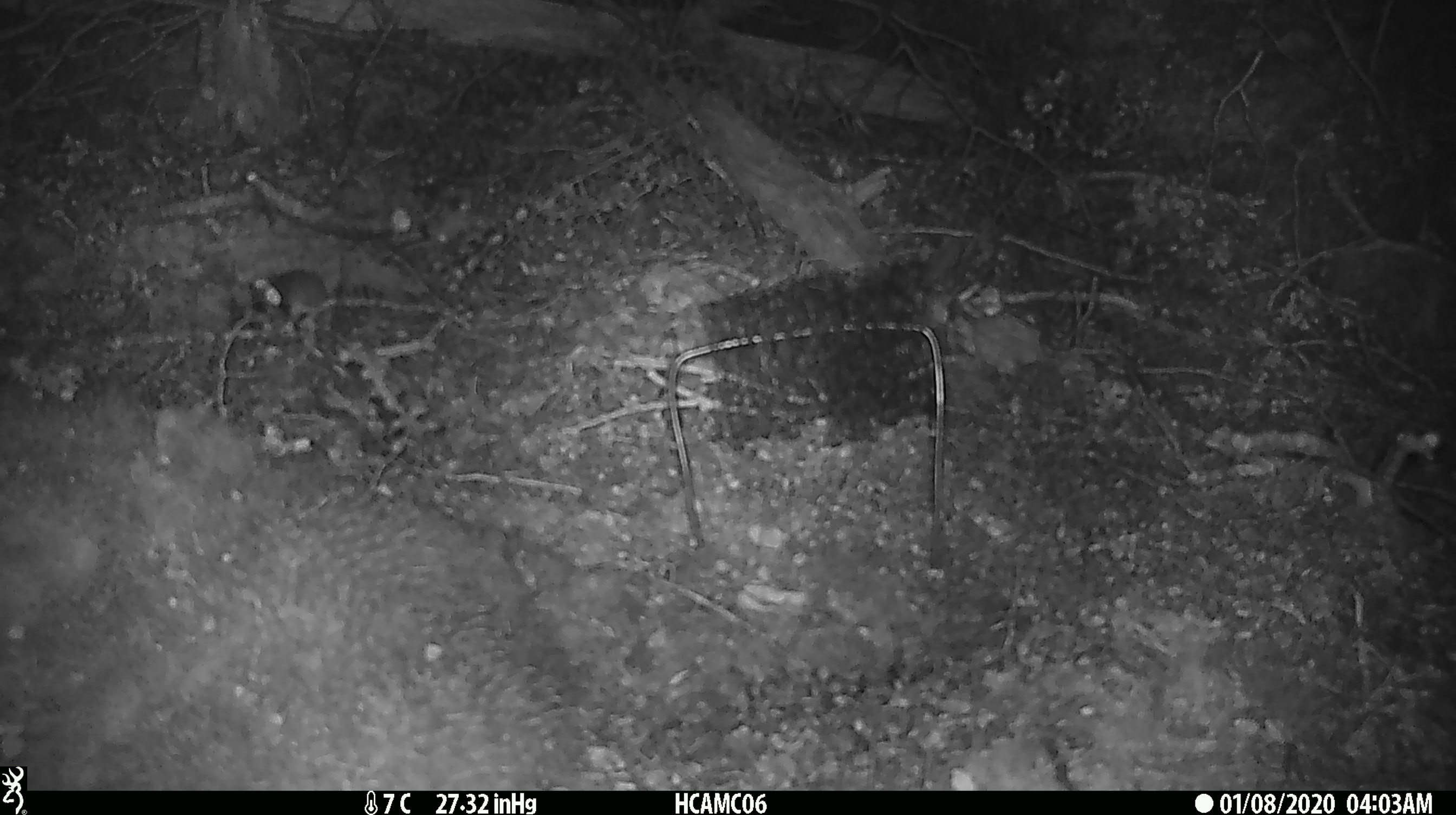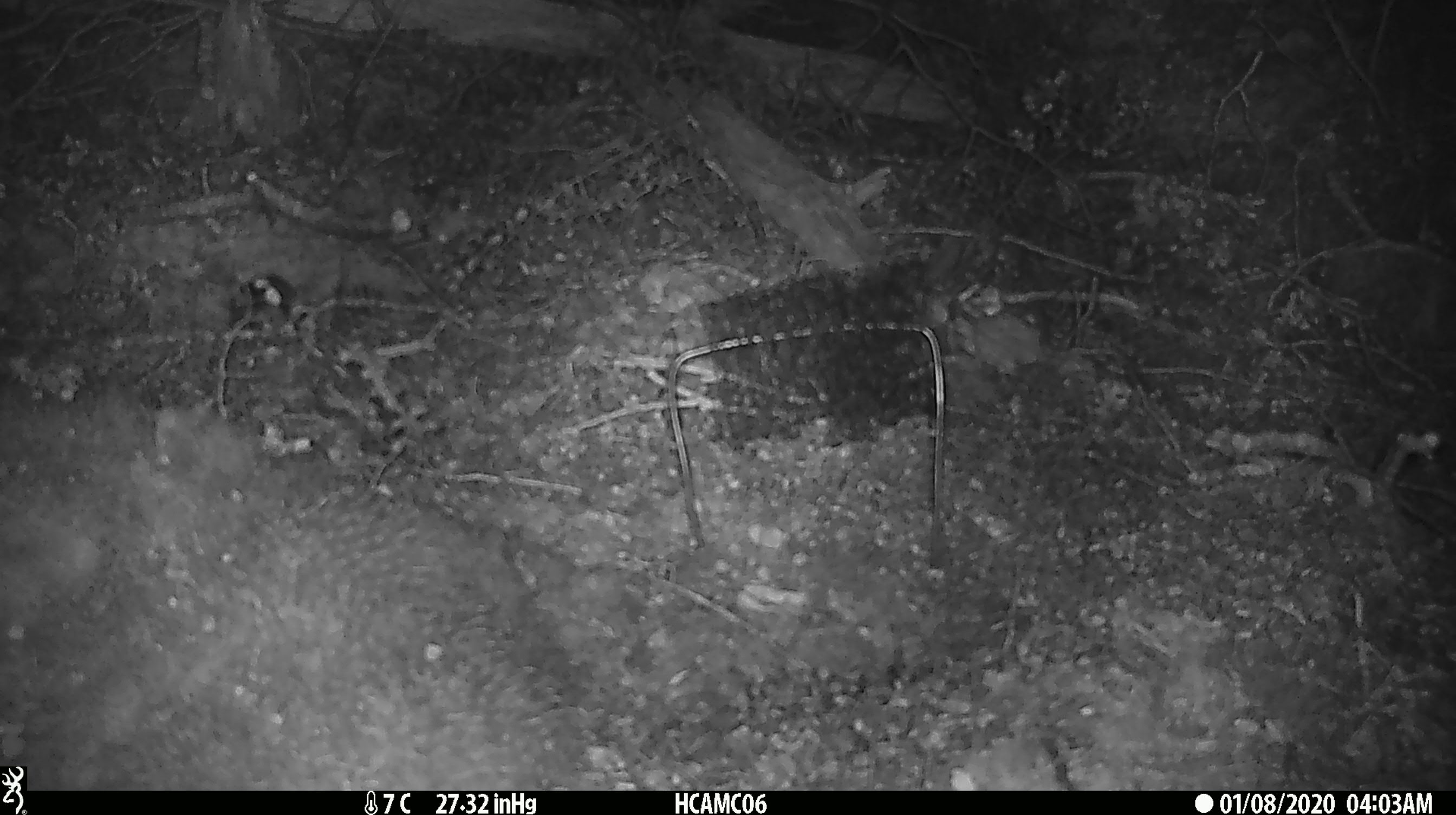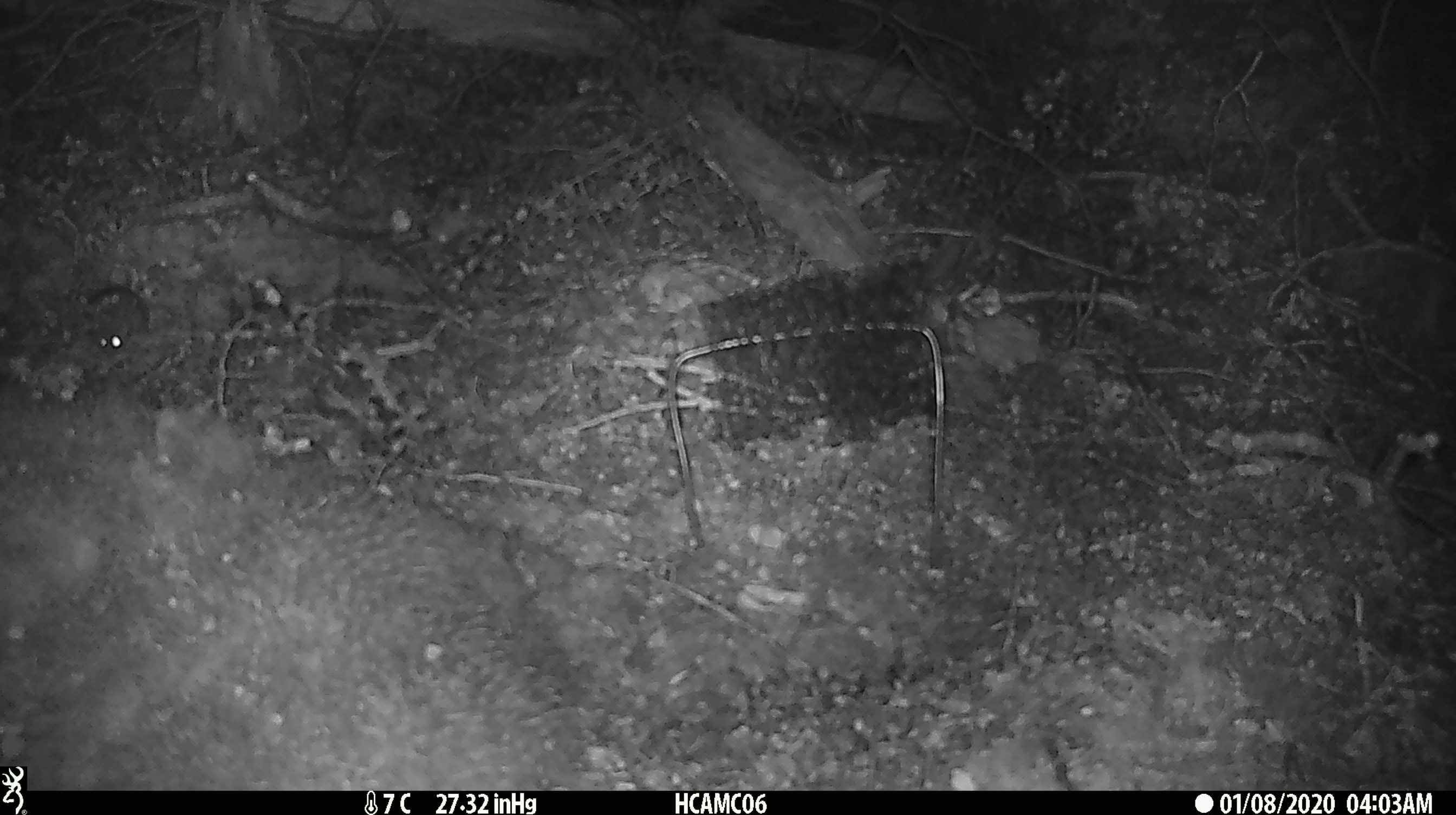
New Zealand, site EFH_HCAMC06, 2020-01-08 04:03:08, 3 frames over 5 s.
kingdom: Animalia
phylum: Chordata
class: Mammalia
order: Rodentia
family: Muridae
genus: Mus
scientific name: Mus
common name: mouse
Mouse (Mus).